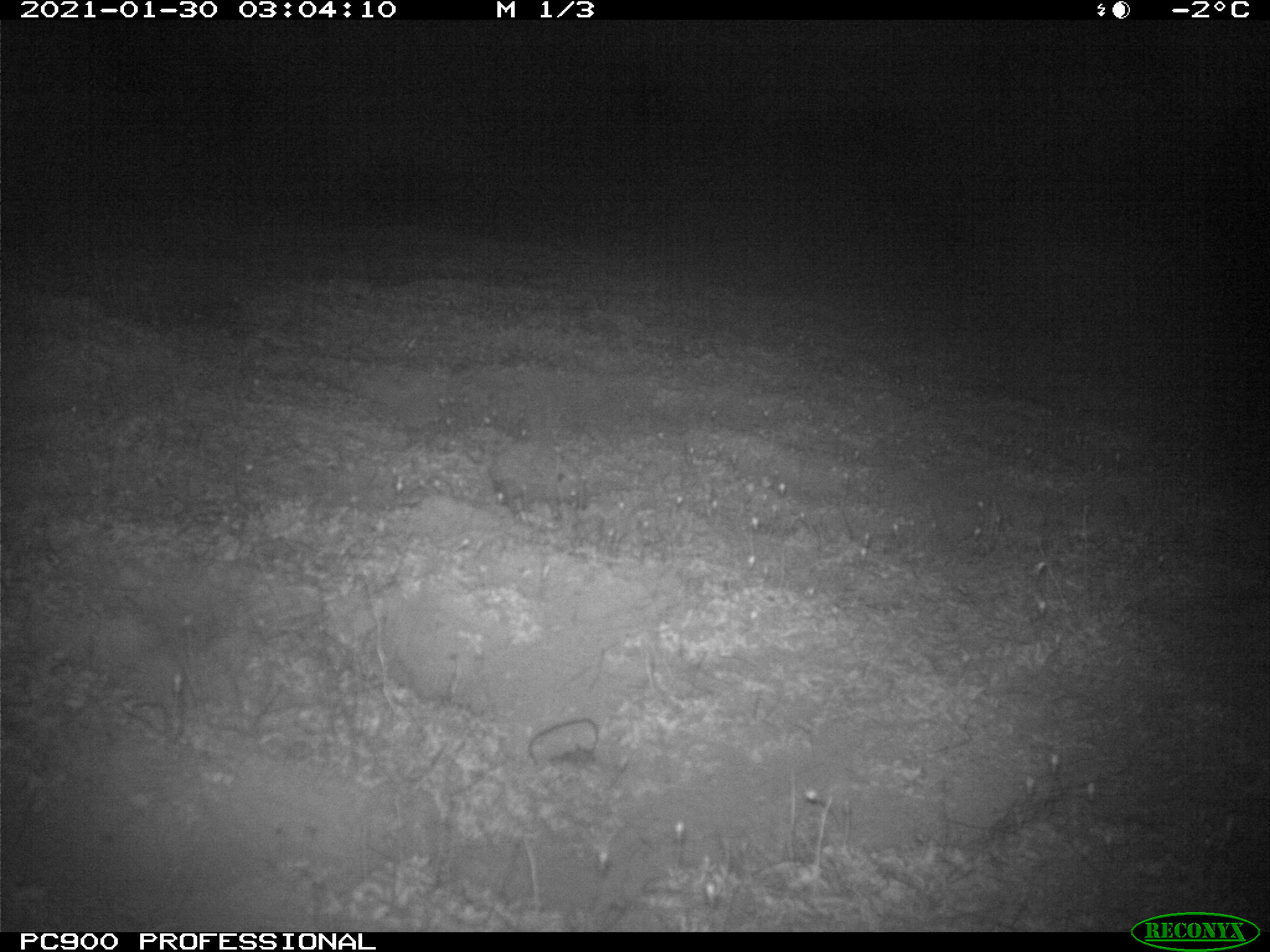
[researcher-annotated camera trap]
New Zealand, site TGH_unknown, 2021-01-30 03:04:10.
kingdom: Animalia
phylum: Chordata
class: Mammalia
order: Eulipotyphla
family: Erinaceidae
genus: Erinaceus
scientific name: Erinaceus europaeus europaeus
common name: european hedgehog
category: hedgehog